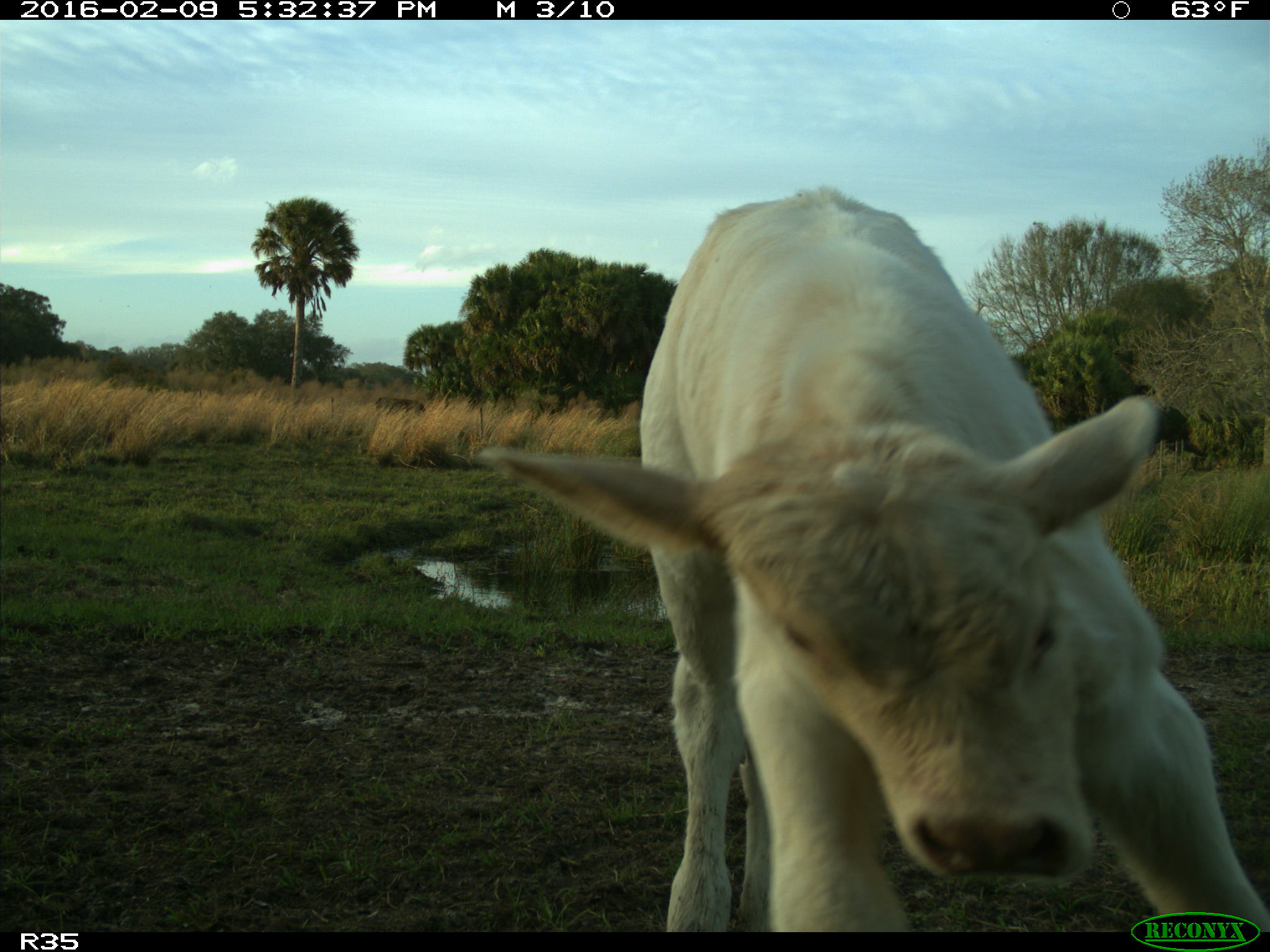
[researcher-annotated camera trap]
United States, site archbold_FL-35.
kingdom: Animalia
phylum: Chordata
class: Mammalia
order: Artiodactyla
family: Bovidae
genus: Bos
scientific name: Bos taurus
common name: domestic cow